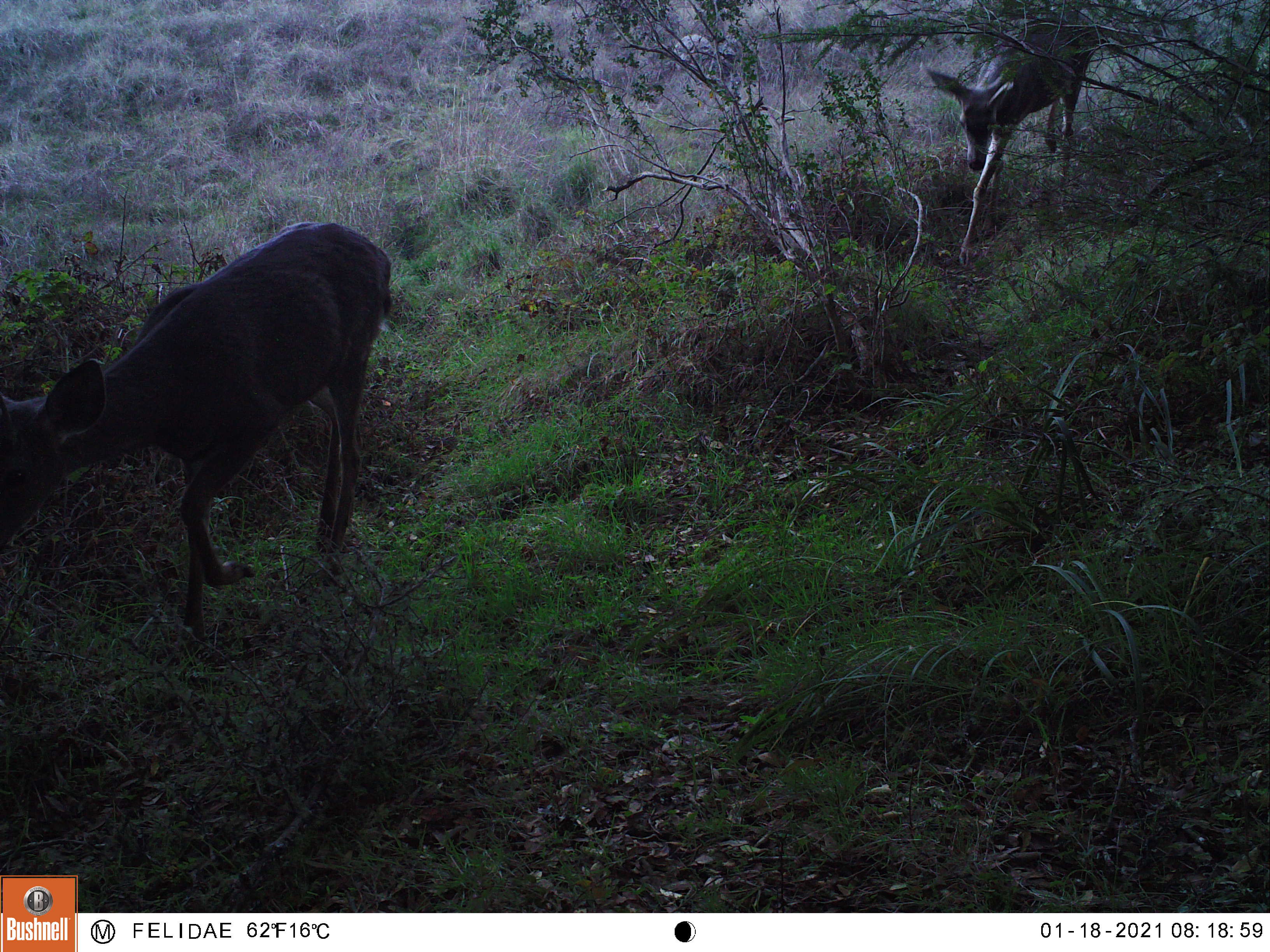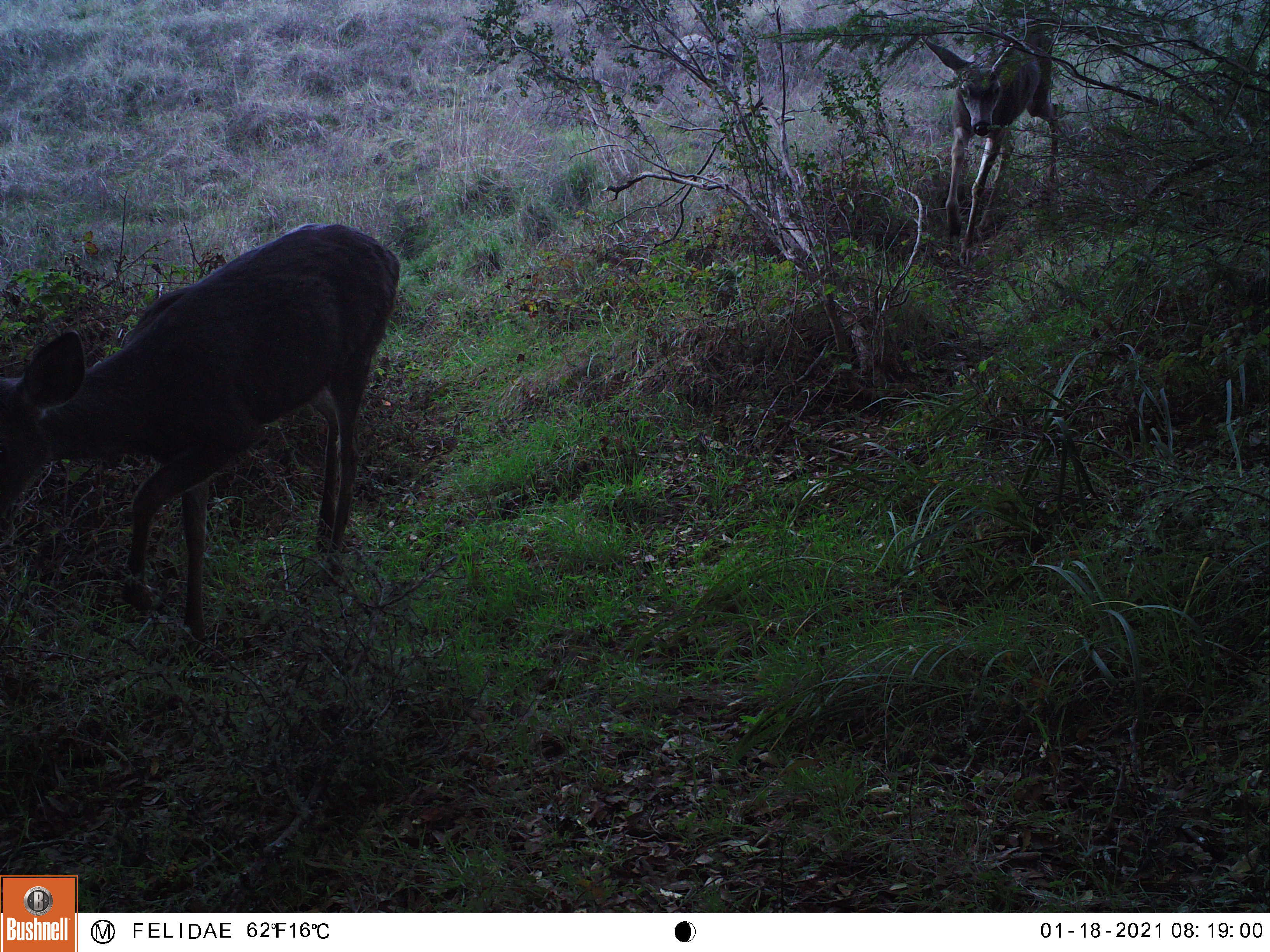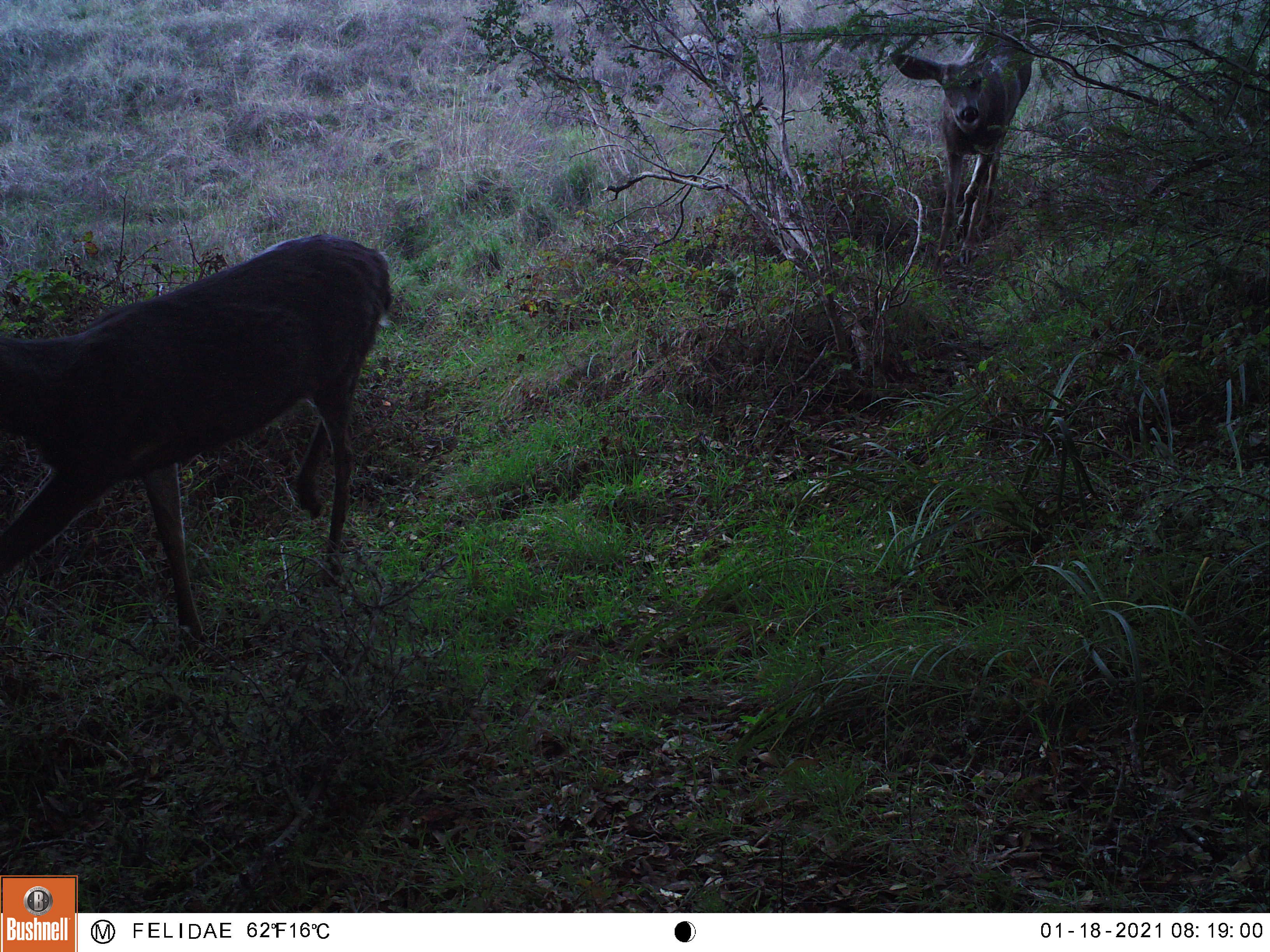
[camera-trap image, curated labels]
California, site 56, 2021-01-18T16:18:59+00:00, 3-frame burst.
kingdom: Animalia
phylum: Chordata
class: Mammalia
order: Artiodactyla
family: Cervidae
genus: Odocoileus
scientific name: Odocoileus hemionus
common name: mule deer